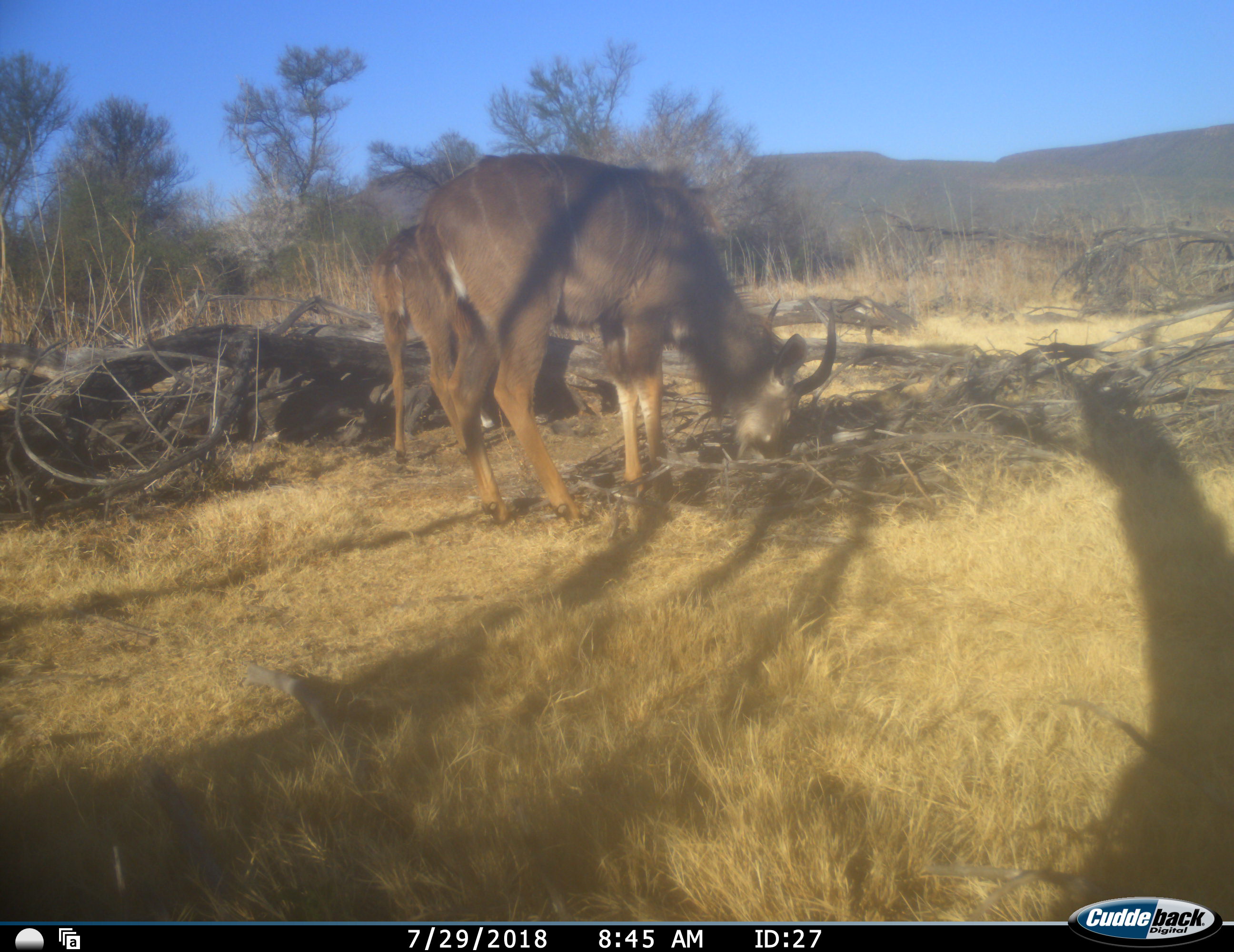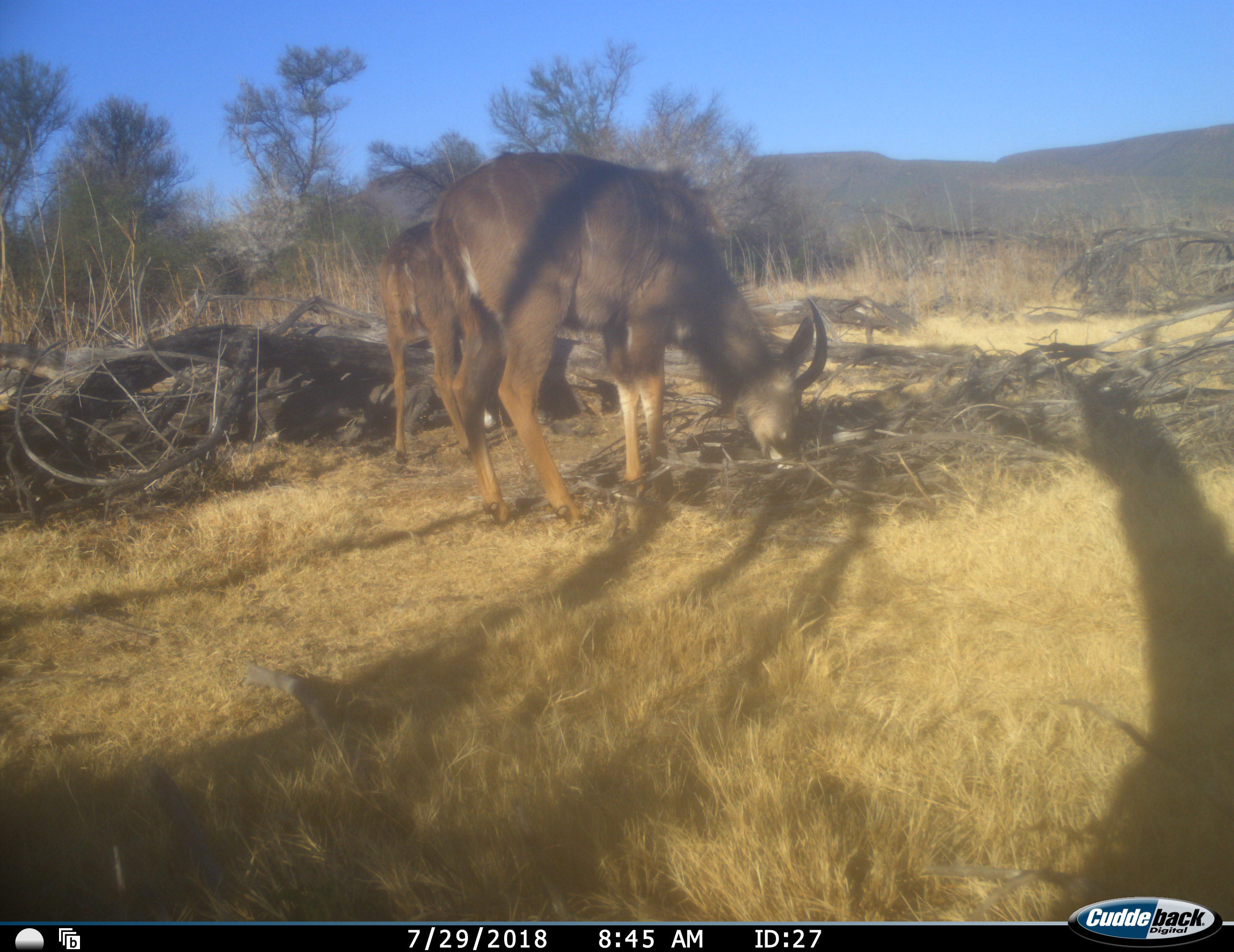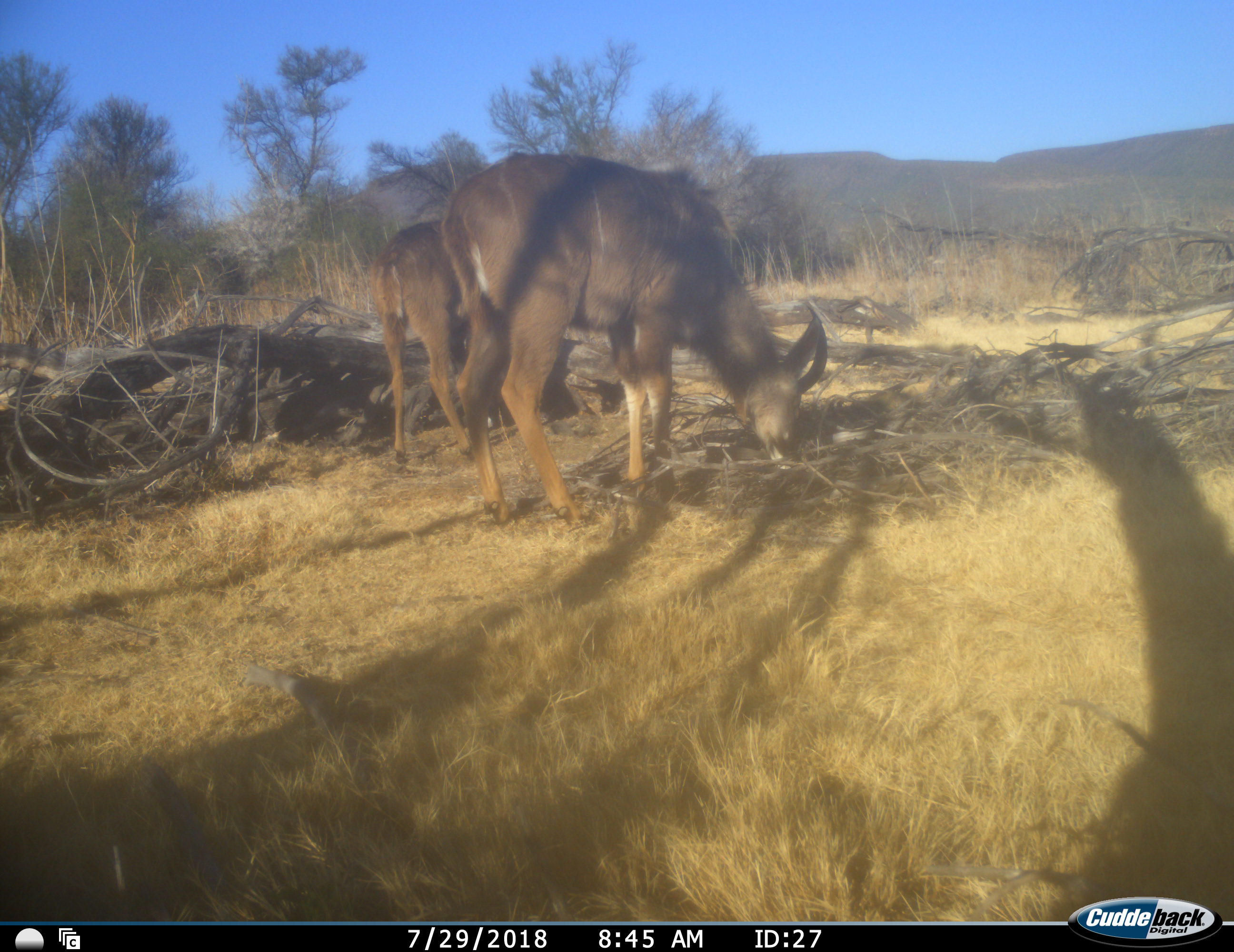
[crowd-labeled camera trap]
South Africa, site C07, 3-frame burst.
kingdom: Animalia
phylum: Chordata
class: Mammalia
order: Artiodactyla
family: Bovidae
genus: Tragelaphus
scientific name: Tragelaphus strepsiceros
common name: greater kudu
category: kudu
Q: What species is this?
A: Kudu (greater kudu) (Tragelaphus strepsiceros).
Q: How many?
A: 2.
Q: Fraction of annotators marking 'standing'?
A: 62%.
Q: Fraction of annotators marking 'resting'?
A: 0%.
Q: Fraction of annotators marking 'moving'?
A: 0%.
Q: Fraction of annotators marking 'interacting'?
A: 0%.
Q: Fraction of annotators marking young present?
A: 0%.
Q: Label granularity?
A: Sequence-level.